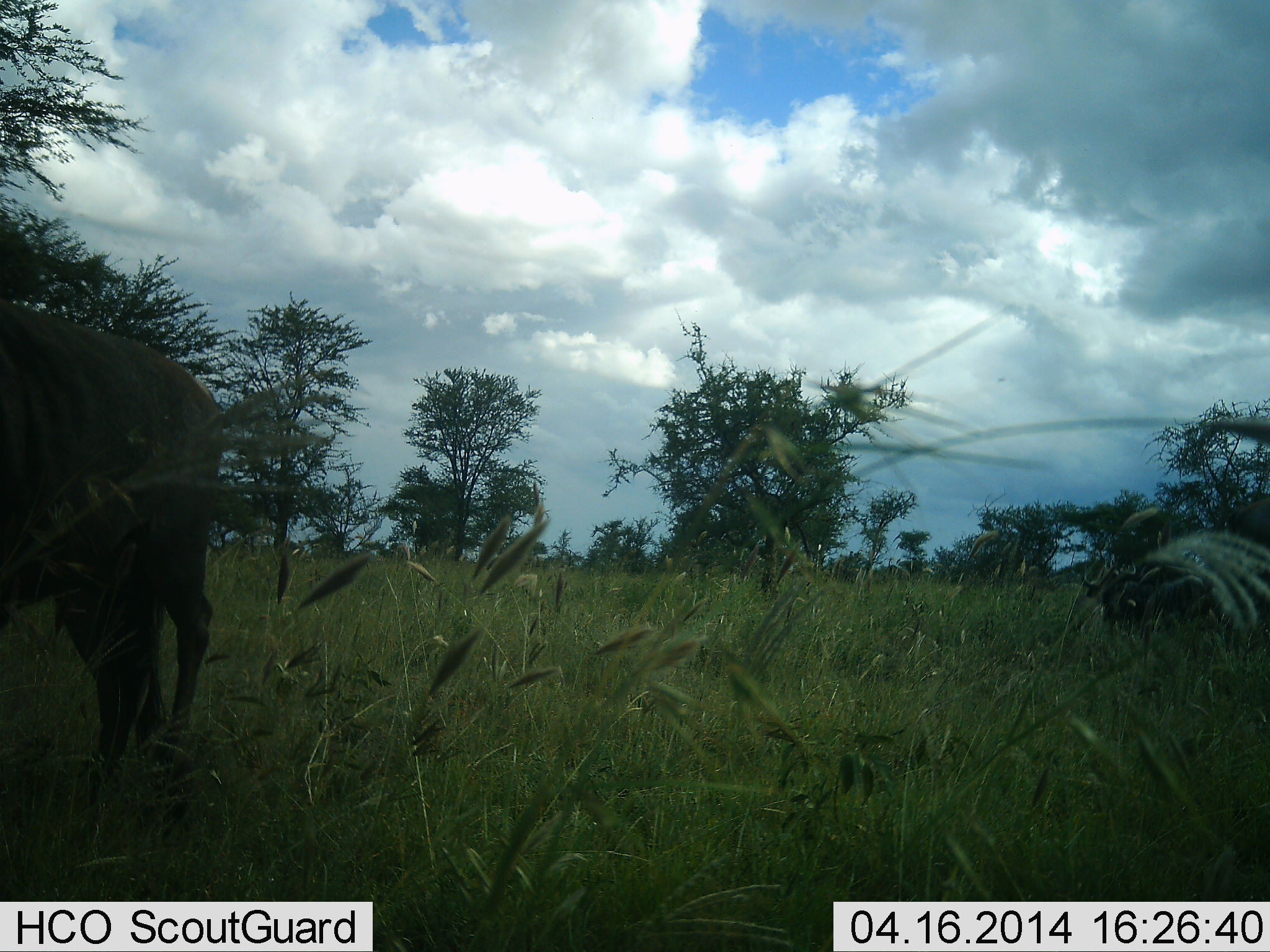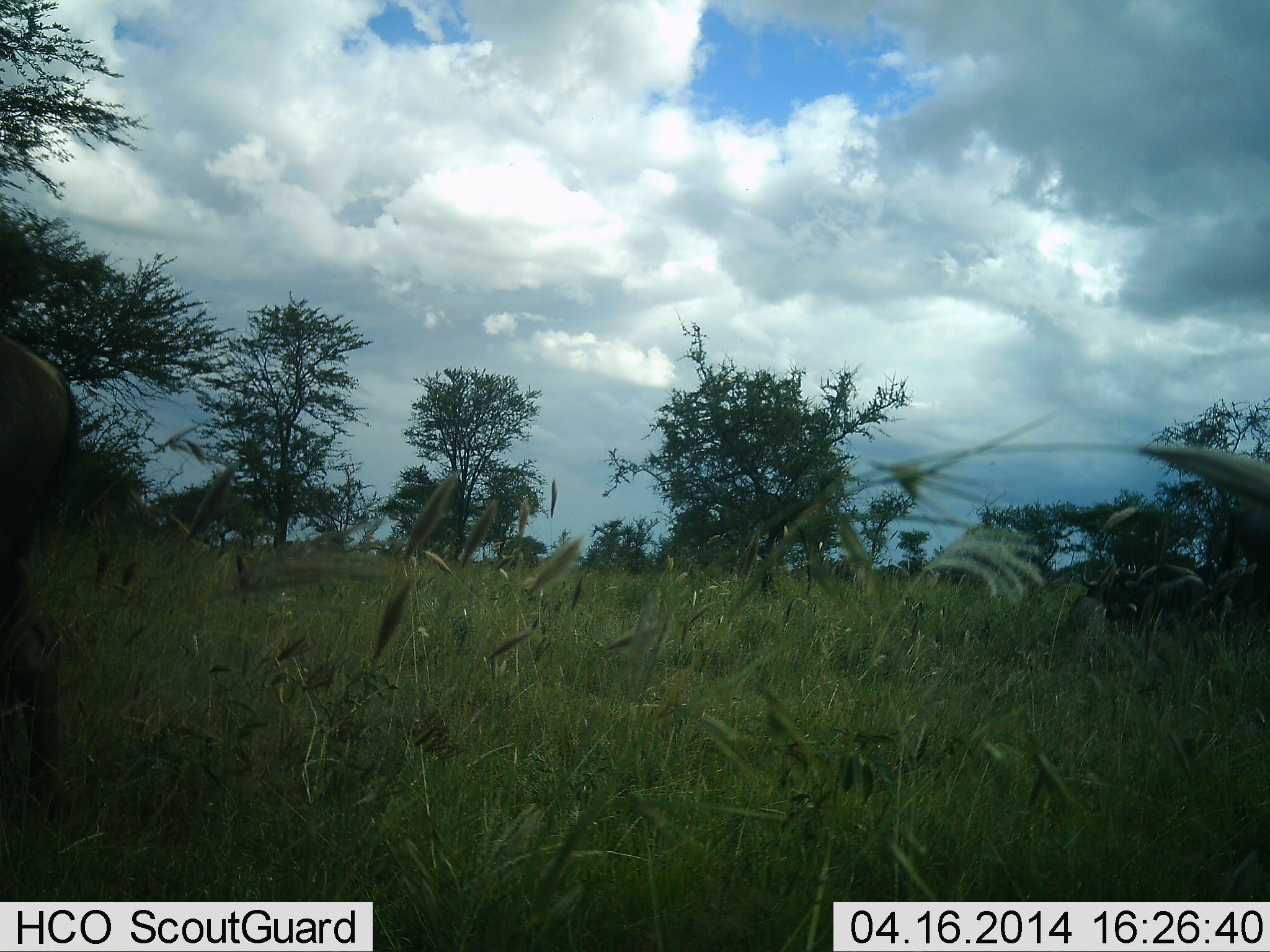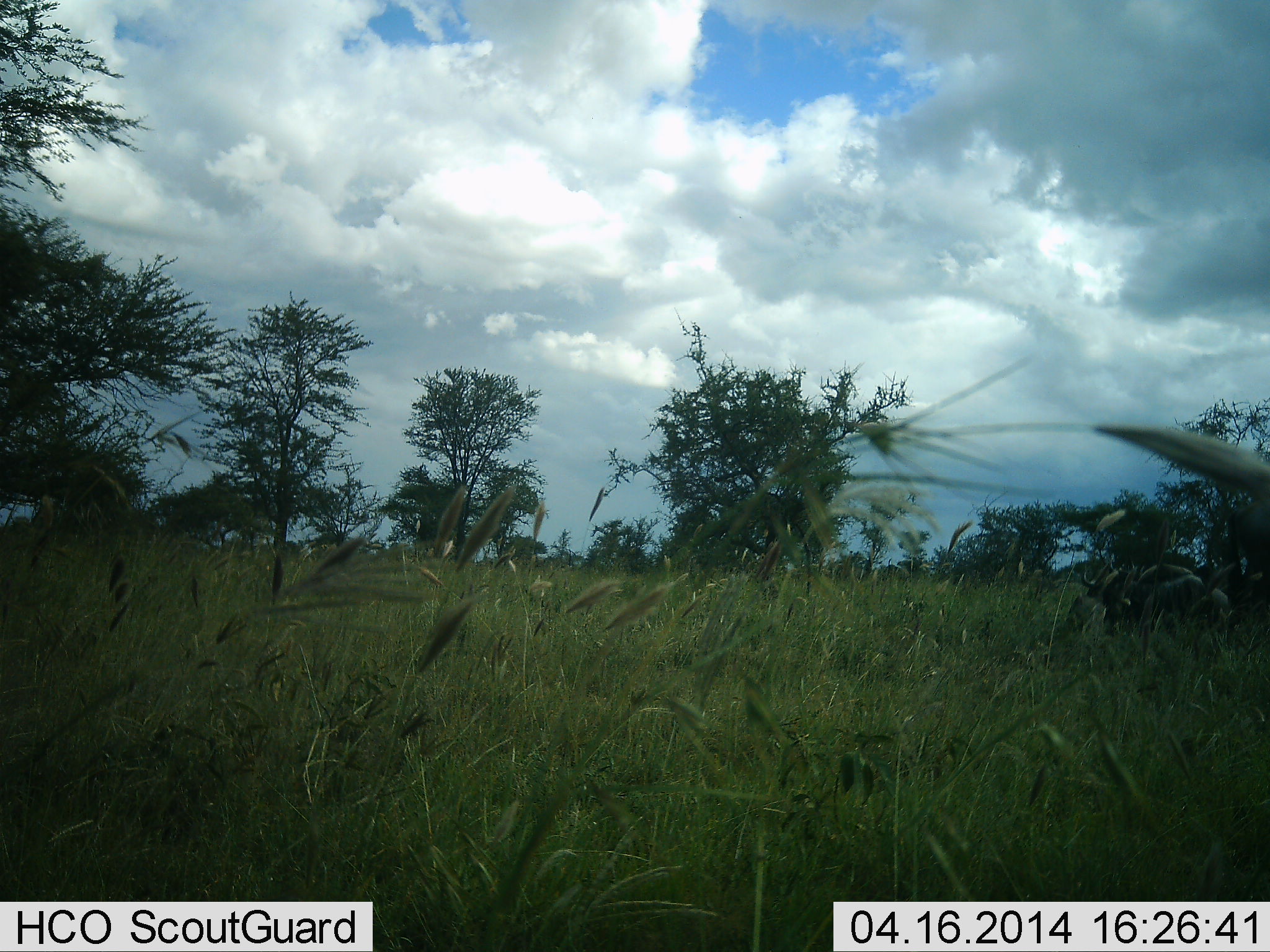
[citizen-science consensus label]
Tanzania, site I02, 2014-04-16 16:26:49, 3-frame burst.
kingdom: Animalia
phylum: Chordata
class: Mammalia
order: Artiodactyla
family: Bovidae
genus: Connochaetes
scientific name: Connochaetes taurinus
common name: blue wildebeest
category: wildebeest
Wildebeest (blue wildebeest) (Connochaetes taurinus), count 1. Behavior (volunteer vote fractions): standing 0%, resting 0%, moving 100%, interacting 0%. Young present (vote fraction): 0%. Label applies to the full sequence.